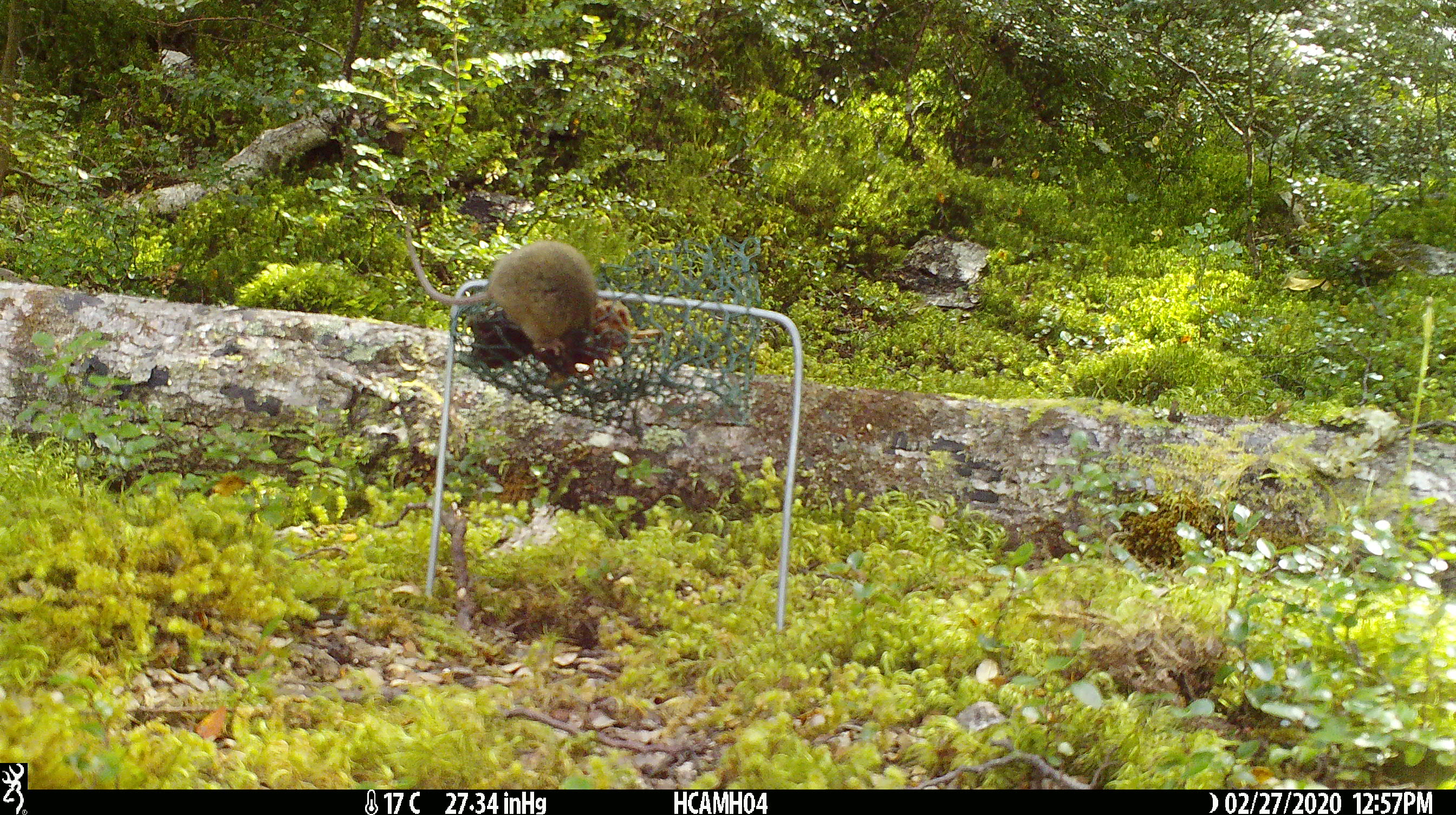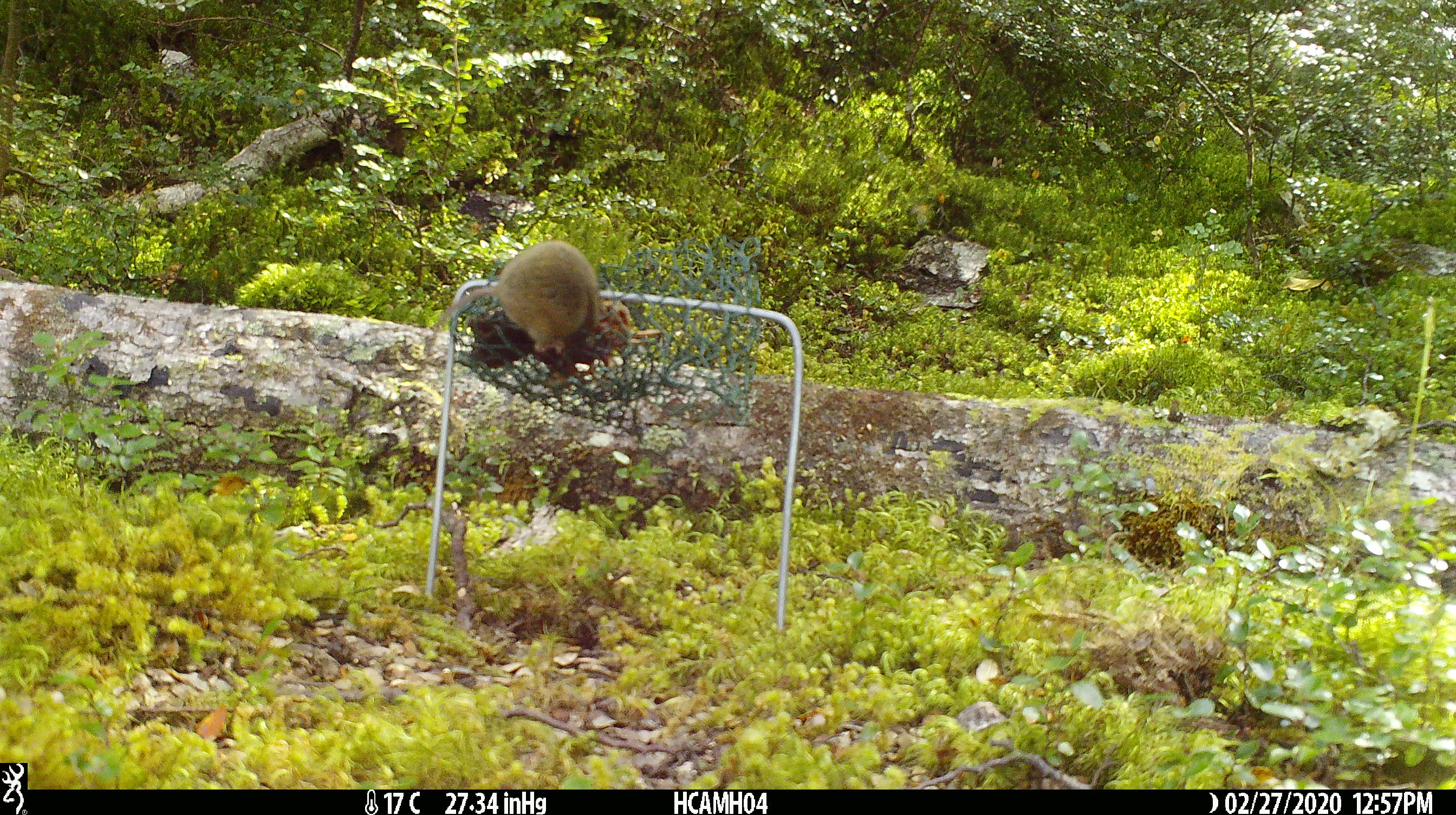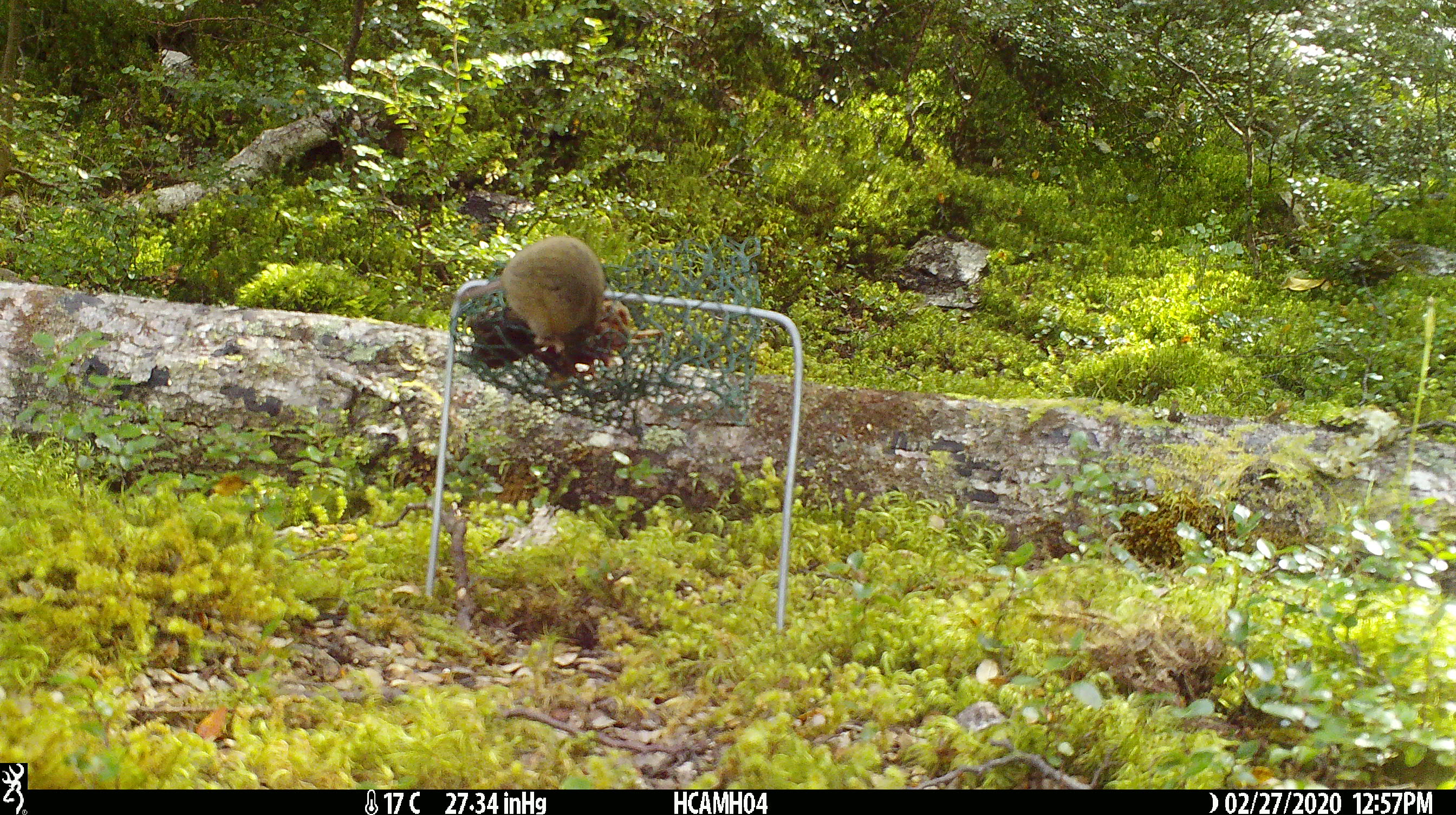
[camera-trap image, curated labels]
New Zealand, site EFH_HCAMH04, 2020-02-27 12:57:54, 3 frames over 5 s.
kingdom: Animalia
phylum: Chordata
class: Mammalia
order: Rodentia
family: Muridae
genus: Mus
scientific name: Mus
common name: mouse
Mouse (Mus).